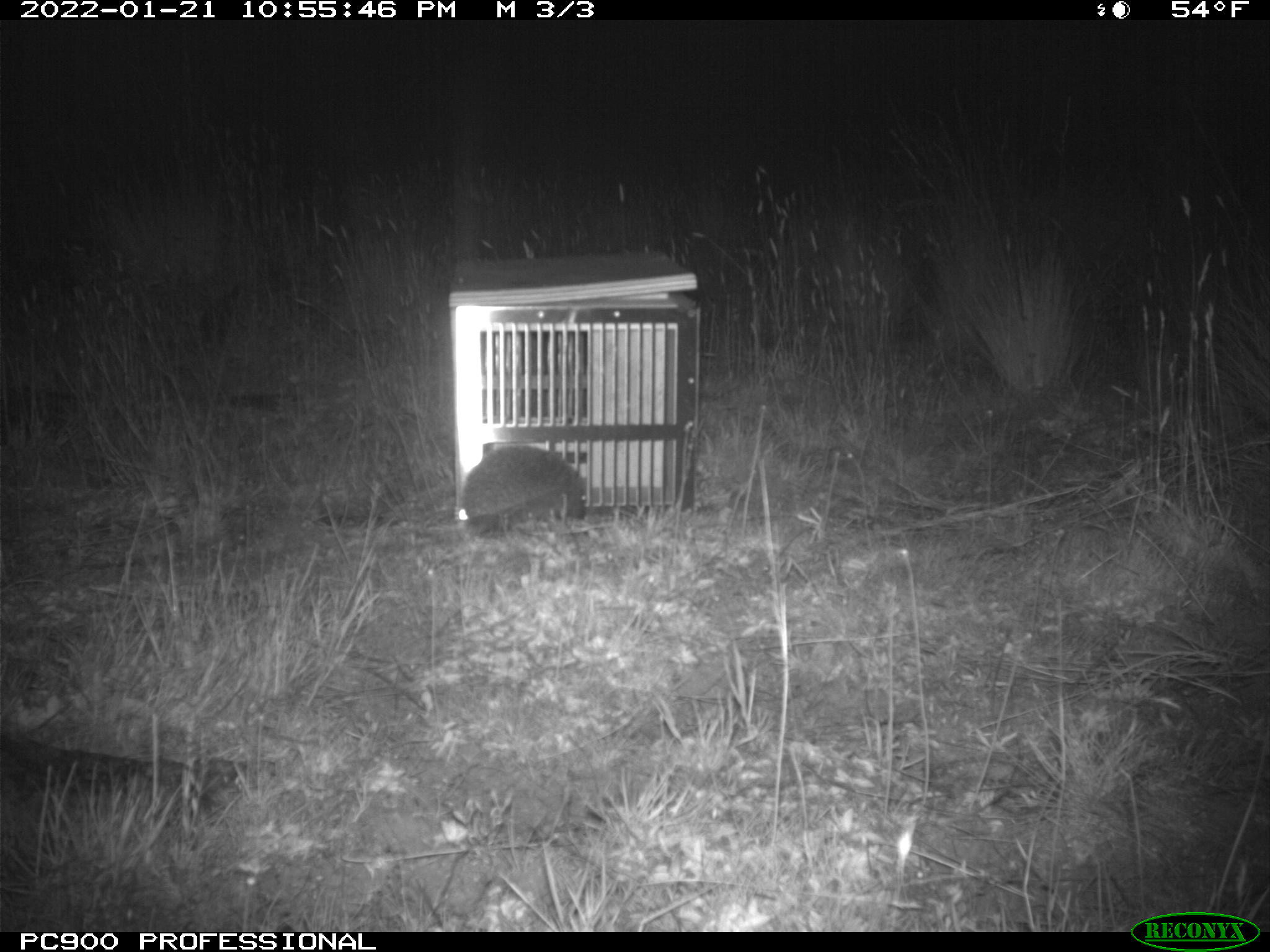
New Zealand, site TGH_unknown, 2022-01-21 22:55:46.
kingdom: Animalia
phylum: Chordata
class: Mammalia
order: Eulipotyphla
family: Erinaceidae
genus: Erinaceus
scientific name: Erinaceus europaeus europaeus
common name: european hedgehog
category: hedgehog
Hedgehog (european hedgehog) (Erinaceus europaeus europaeus).